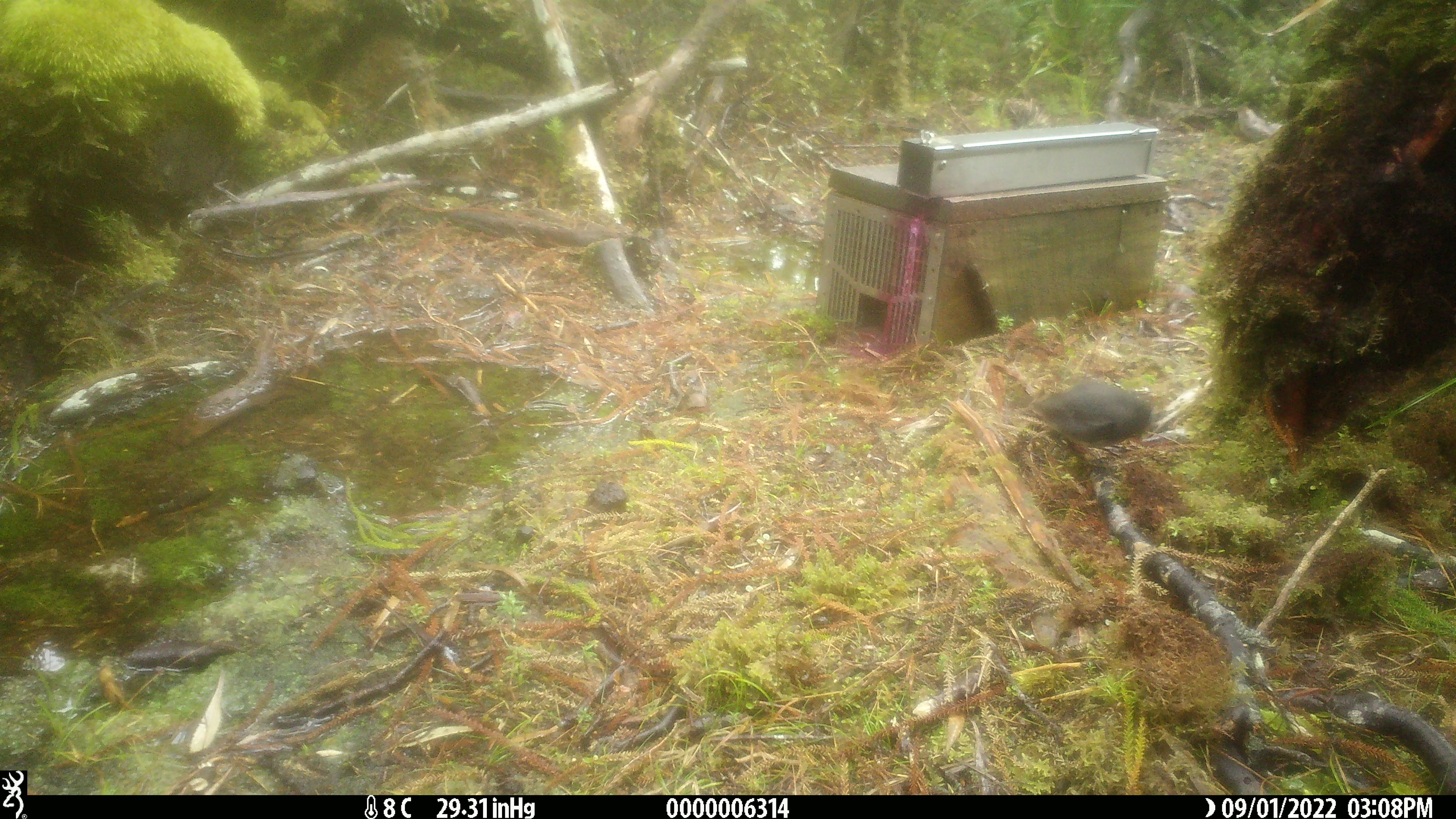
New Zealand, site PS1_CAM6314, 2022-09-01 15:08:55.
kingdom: Animalia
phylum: Chordata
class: Aves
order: Passeriformes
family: Petroicidae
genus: Petroica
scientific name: Petroica australis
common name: new zealand robin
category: robin